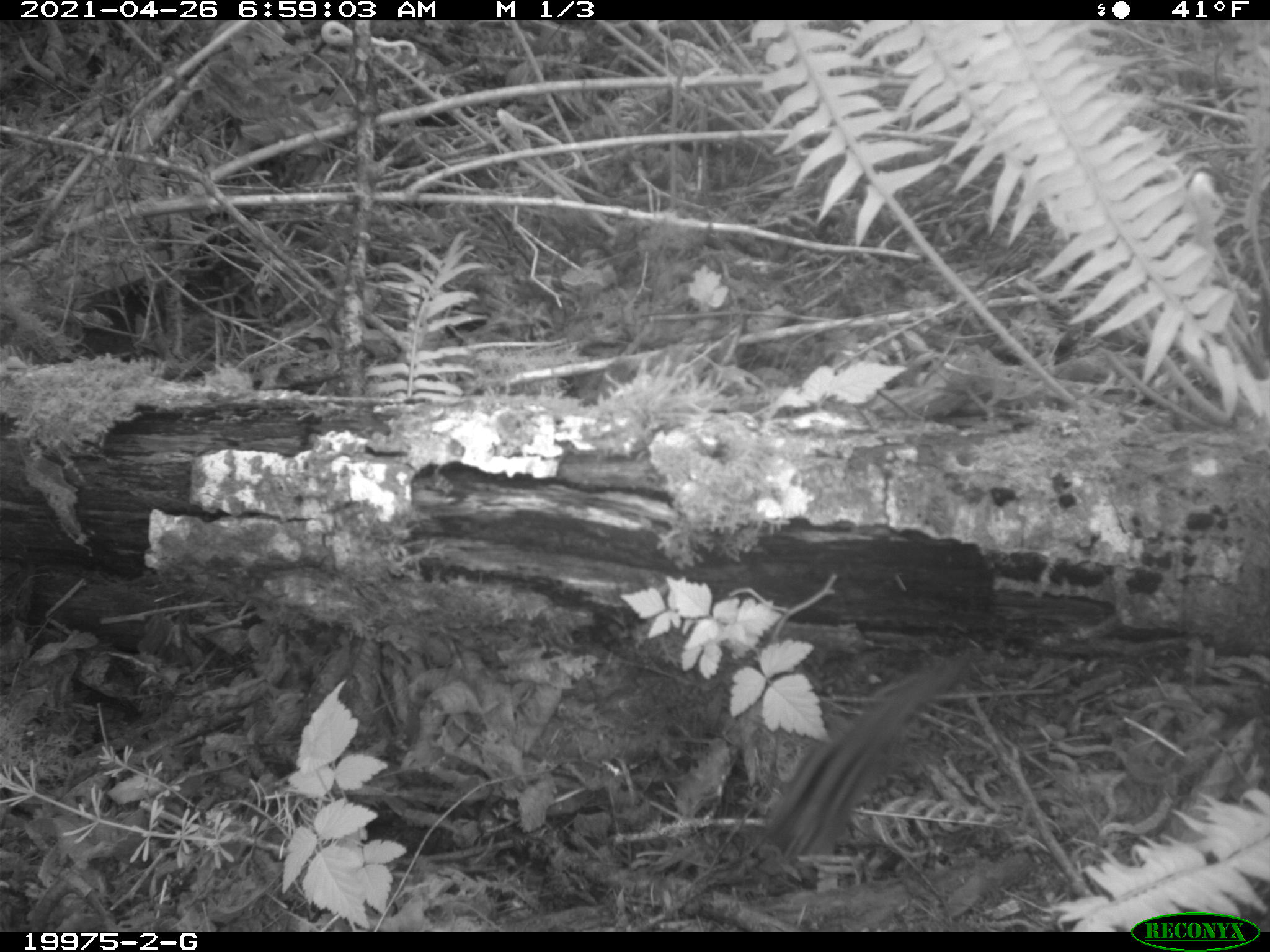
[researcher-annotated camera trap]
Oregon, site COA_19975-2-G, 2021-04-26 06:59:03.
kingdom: Animalia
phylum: Chordata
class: Mammalia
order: Rodentia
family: Sciuridae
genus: Neotamias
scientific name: Neotamias townsendii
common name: townsend's chipmunk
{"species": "townsend's chipmunk (Neotamias townsendii)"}